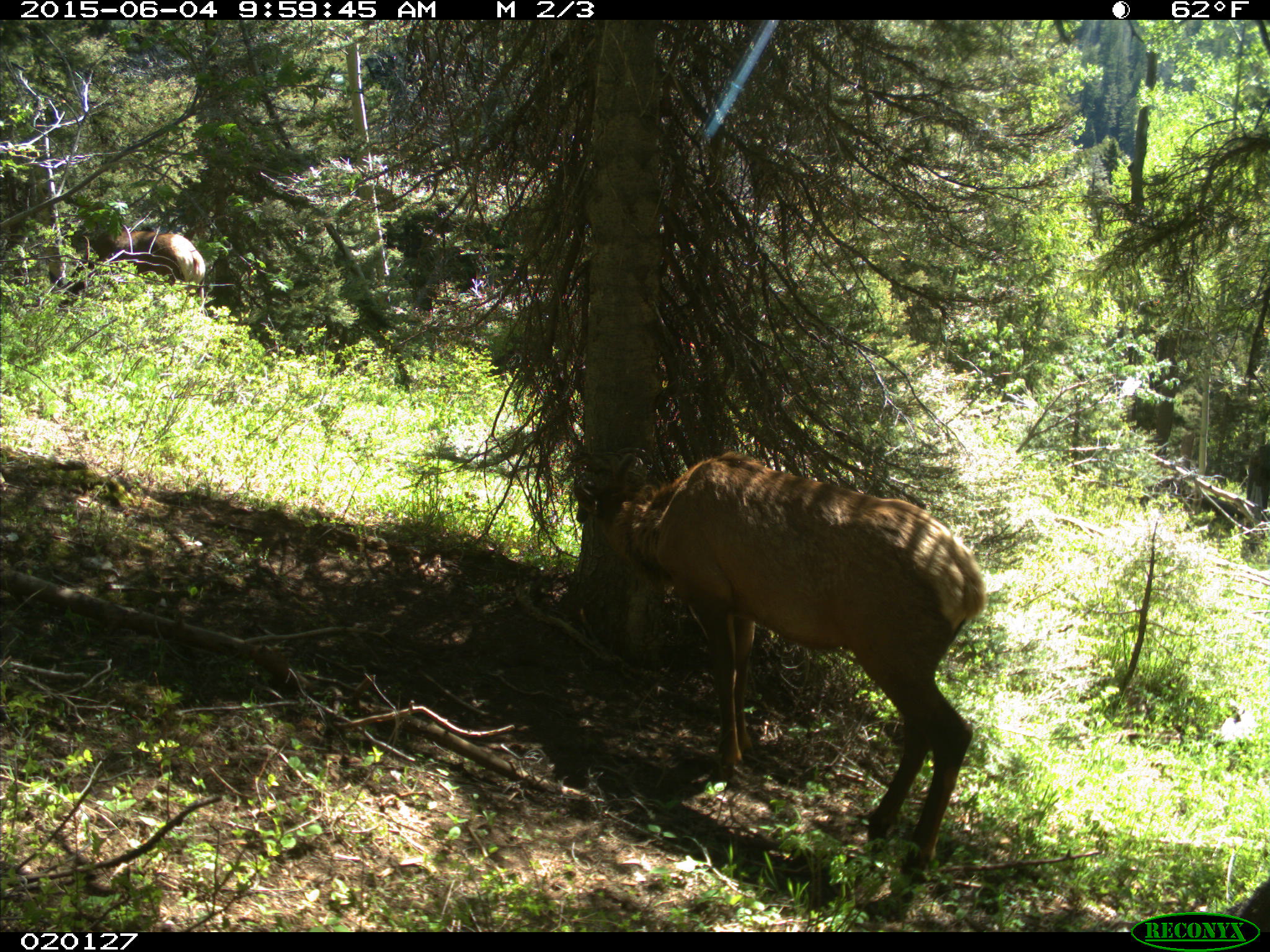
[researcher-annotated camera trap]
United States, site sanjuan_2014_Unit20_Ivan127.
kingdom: Animalia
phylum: Chordata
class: Mammalia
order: Artiodactyla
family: Cervidae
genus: Cervus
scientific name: Cervus elaphus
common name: red deer